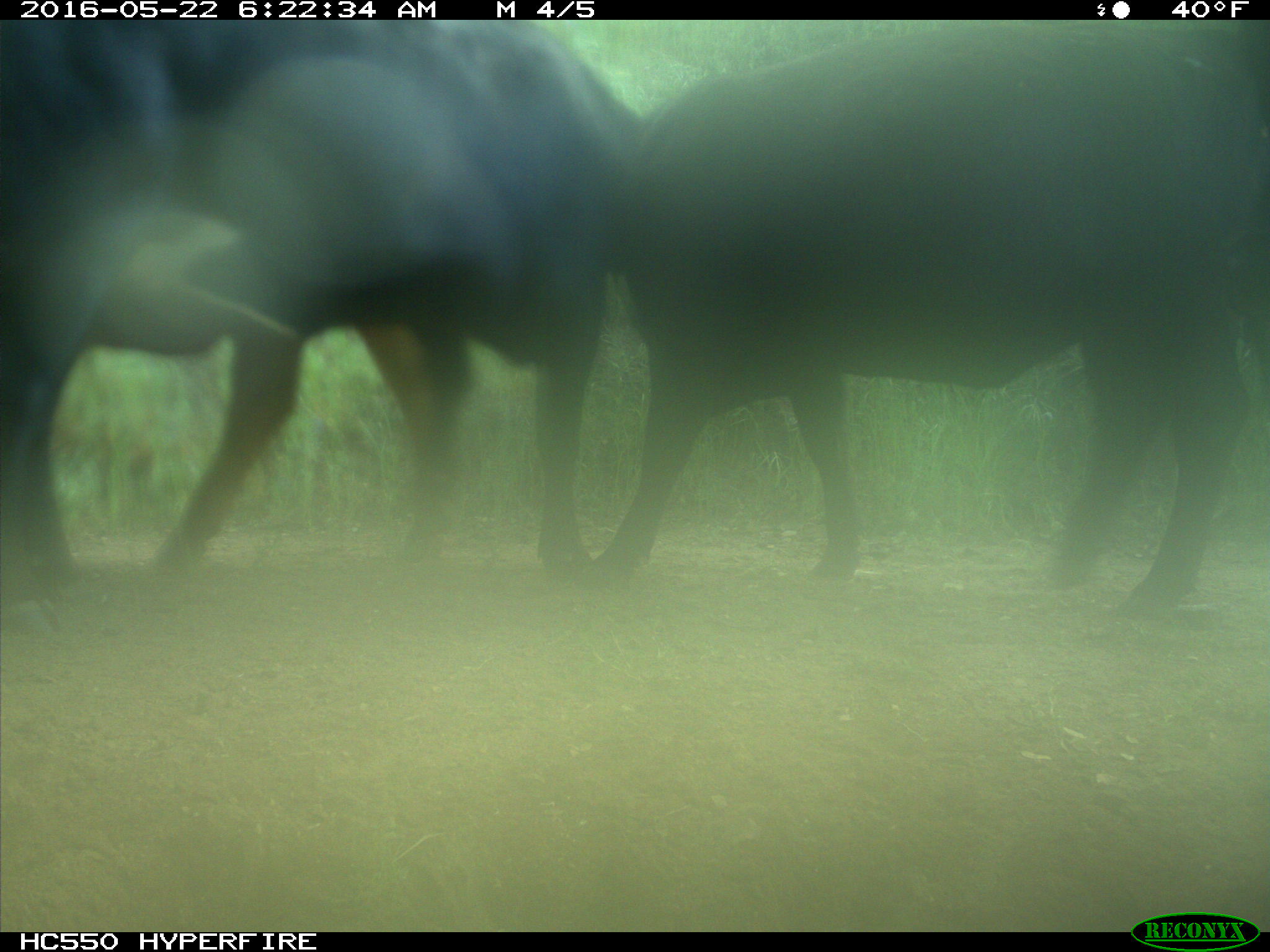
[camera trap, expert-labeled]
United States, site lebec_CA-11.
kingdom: Animalia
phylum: Chordata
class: Mammalia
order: Artiodactyla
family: Bovidae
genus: Bos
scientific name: Bos taurus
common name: domestic cow